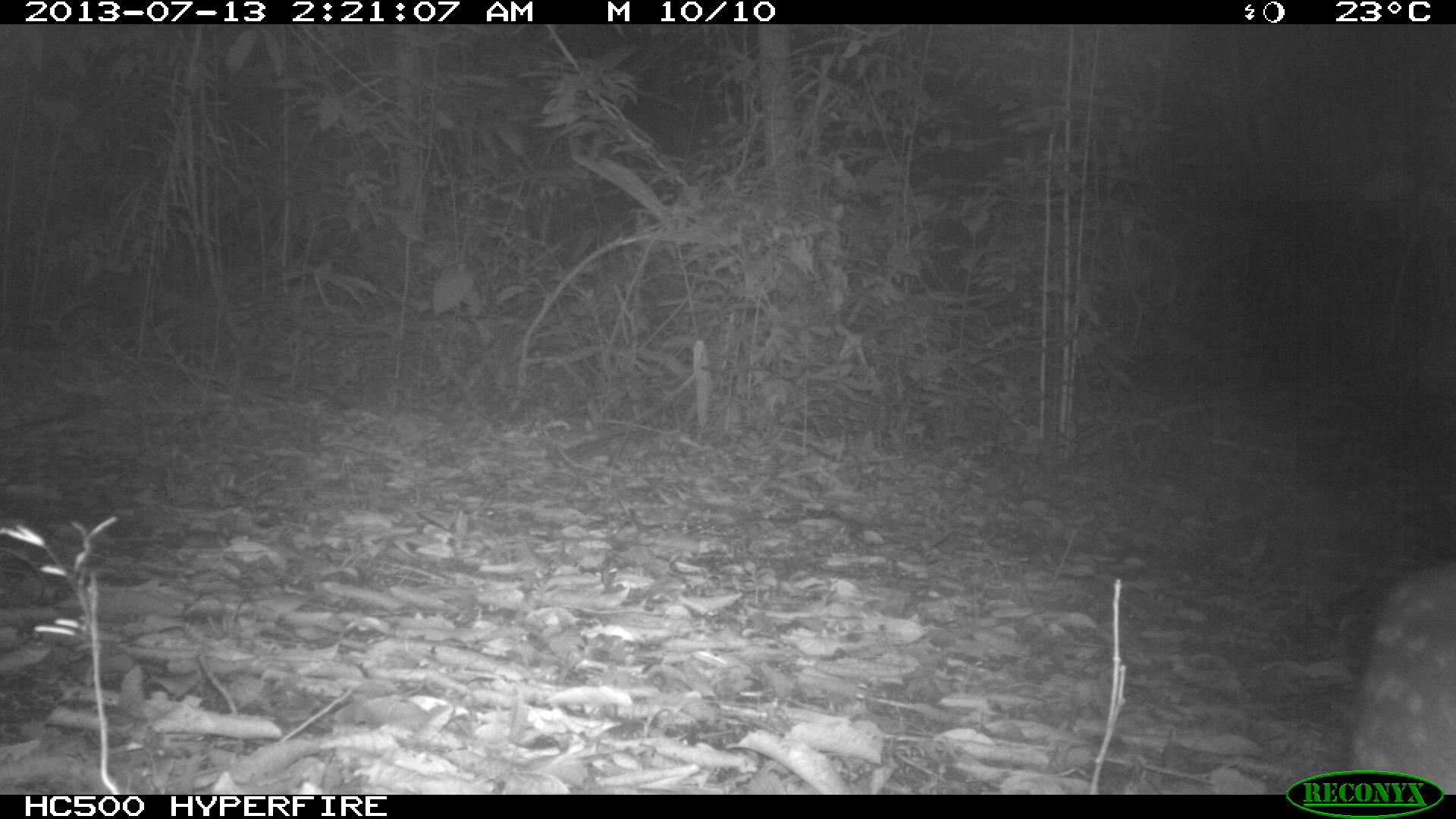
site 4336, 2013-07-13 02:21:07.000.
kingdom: Animalia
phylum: Chordata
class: Mammalia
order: Rodentia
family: Cuniculidae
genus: Cuniculus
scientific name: Cuniculus paca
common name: lowland paca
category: agouti paca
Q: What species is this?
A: Agouti paca (lowland paca) (Cuniculus paca).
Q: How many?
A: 1.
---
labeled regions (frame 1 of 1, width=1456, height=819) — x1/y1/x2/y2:
agouti paca: 1342/553/1456/792